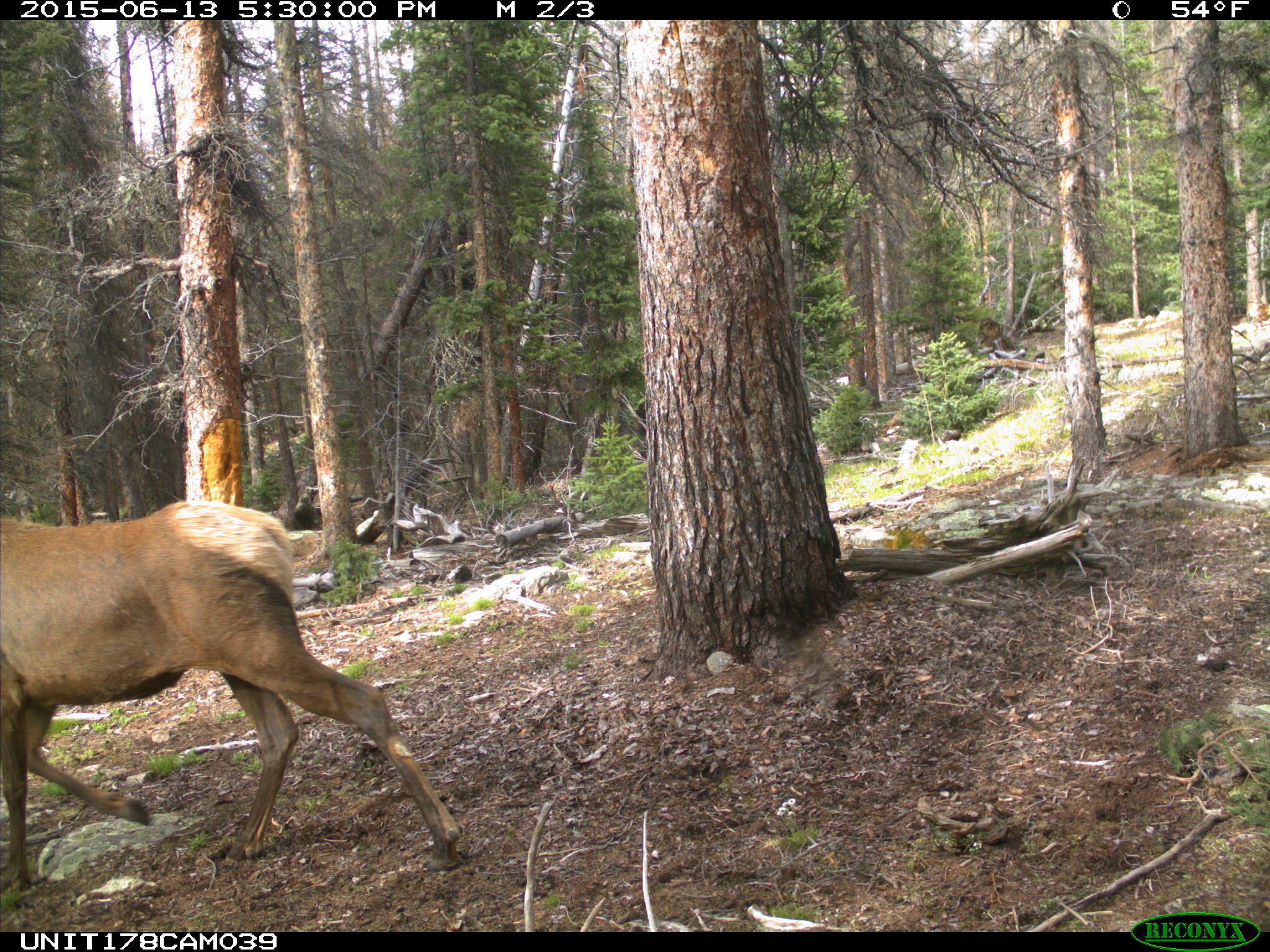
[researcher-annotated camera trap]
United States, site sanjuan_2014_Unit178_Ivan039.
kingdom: Animalia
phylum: Chordata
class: Mammalia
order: Artiodactyla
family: Cervidae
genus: Cervus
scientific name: Cervus elaphus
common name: red deer